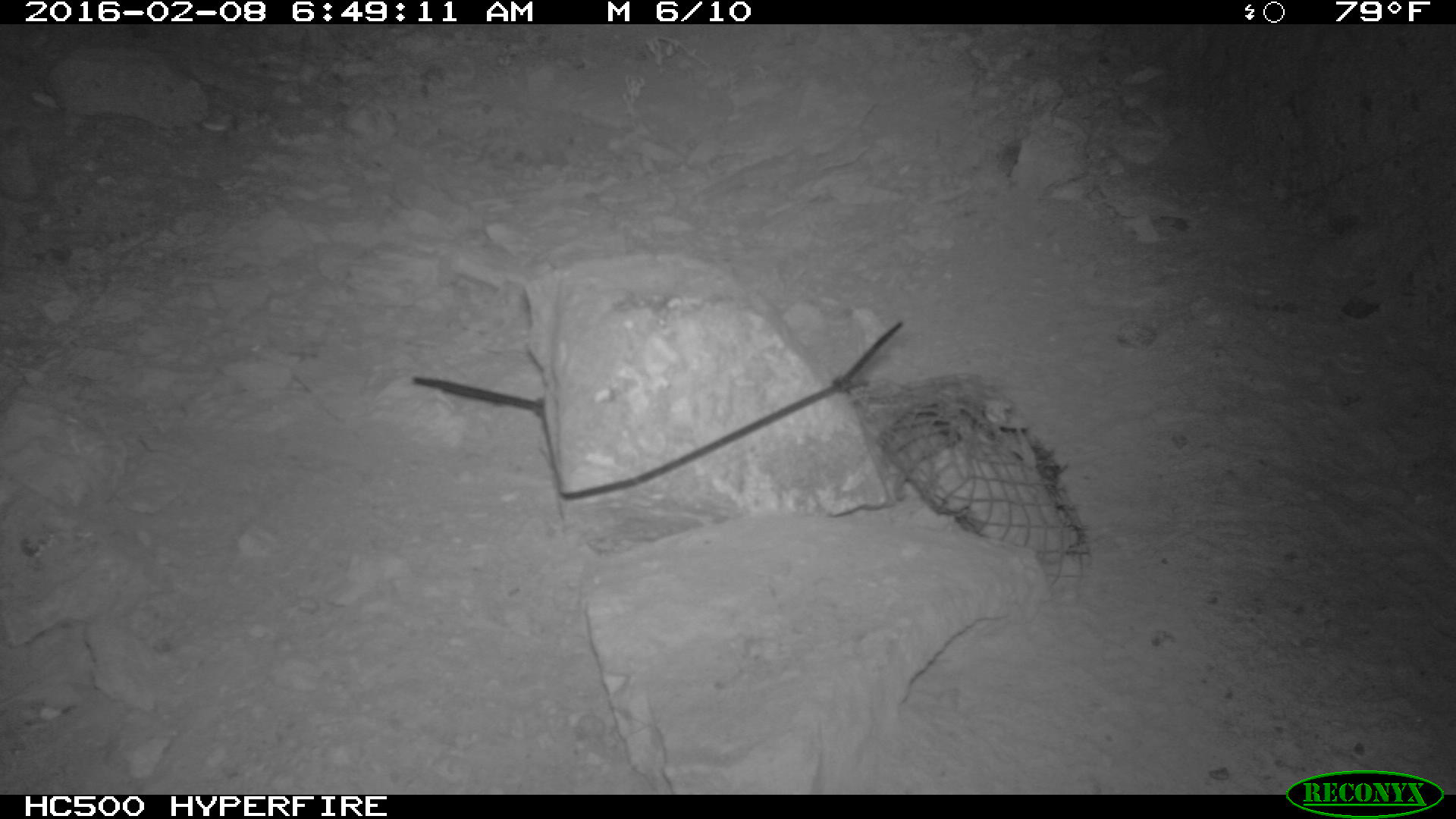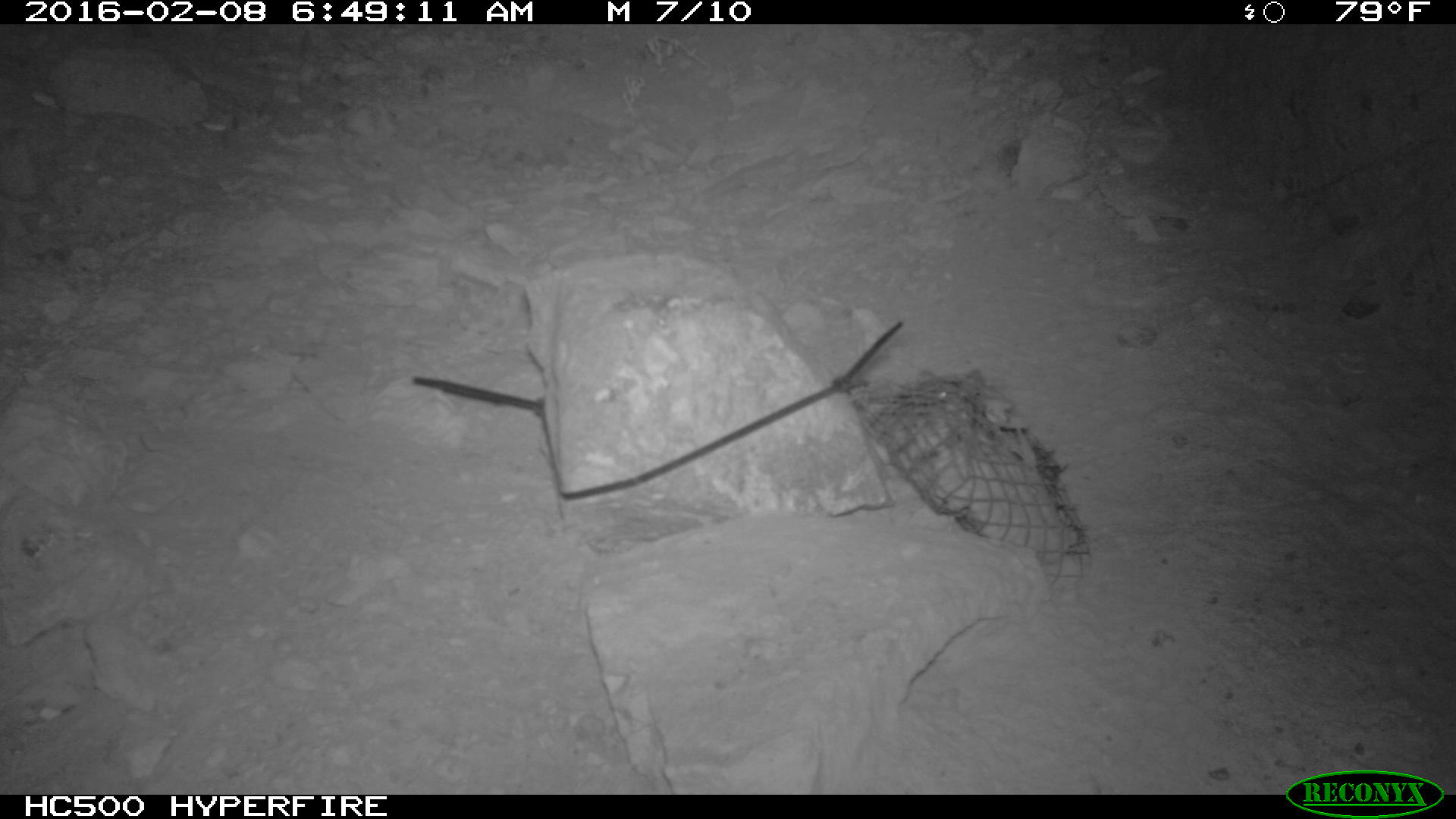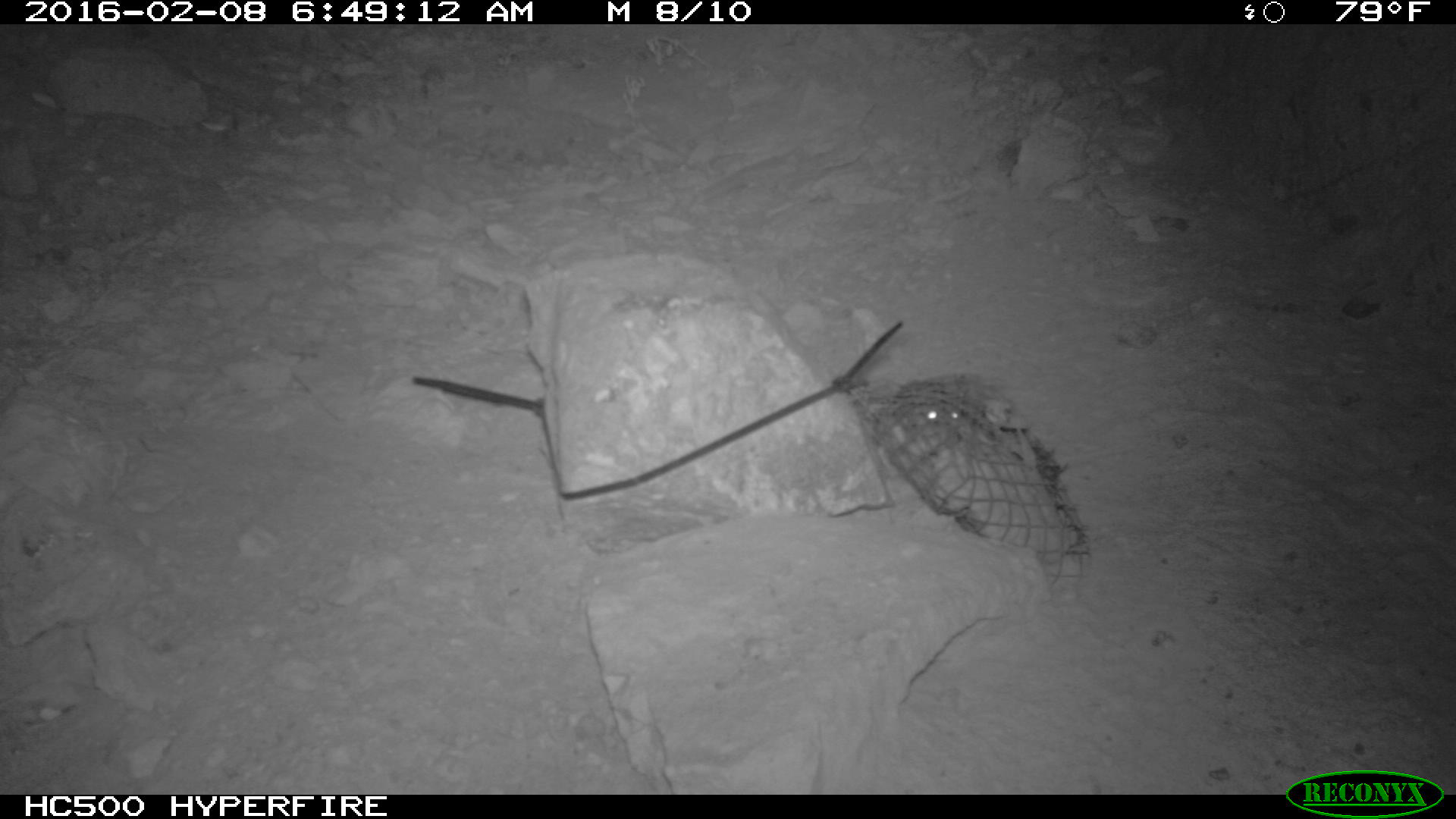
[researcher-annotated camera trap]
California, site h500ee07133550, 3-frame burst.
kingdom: Animalia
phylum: Chordata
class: Mammalia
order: Rodentia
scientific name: Rodentia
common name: rodent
Rodent (Rodentia).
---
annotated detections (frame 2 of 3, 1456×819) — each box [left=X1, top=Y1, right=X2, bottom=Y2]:
rodent: [left=892, top=367, right=985, bottom=428]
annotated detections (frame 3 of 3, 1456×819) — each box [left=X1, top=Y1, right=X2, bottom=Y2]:
rodent: [left=897, top=380, right=964, bottom=428]